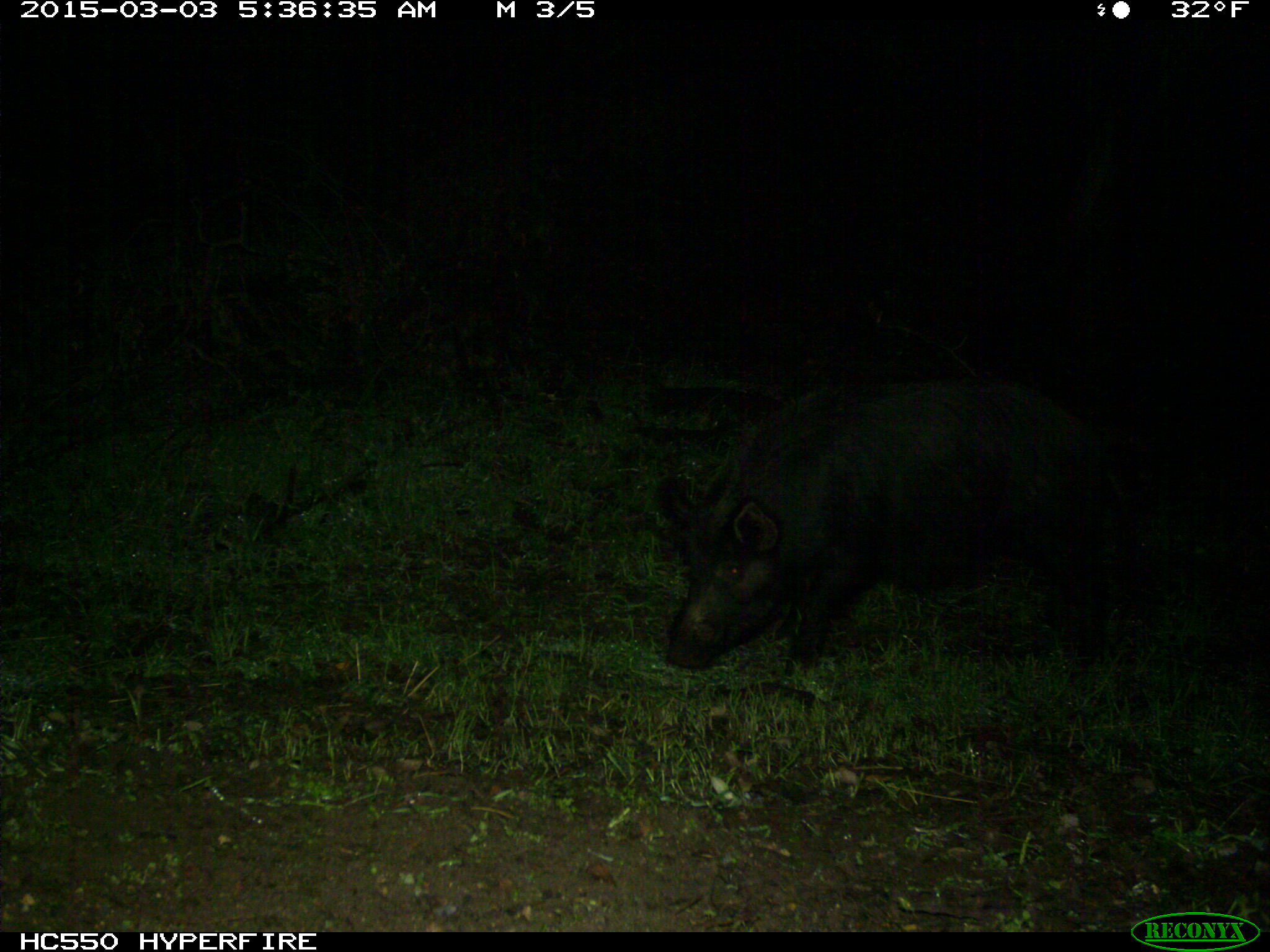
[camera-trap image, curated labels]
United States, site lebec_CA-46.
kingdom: Animalia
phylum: Chordata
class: Mammalia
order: Artiodactyla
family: Suidae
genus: Sus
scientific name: Sus scrofa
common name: wild boar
Sus scrofa (wild boar).